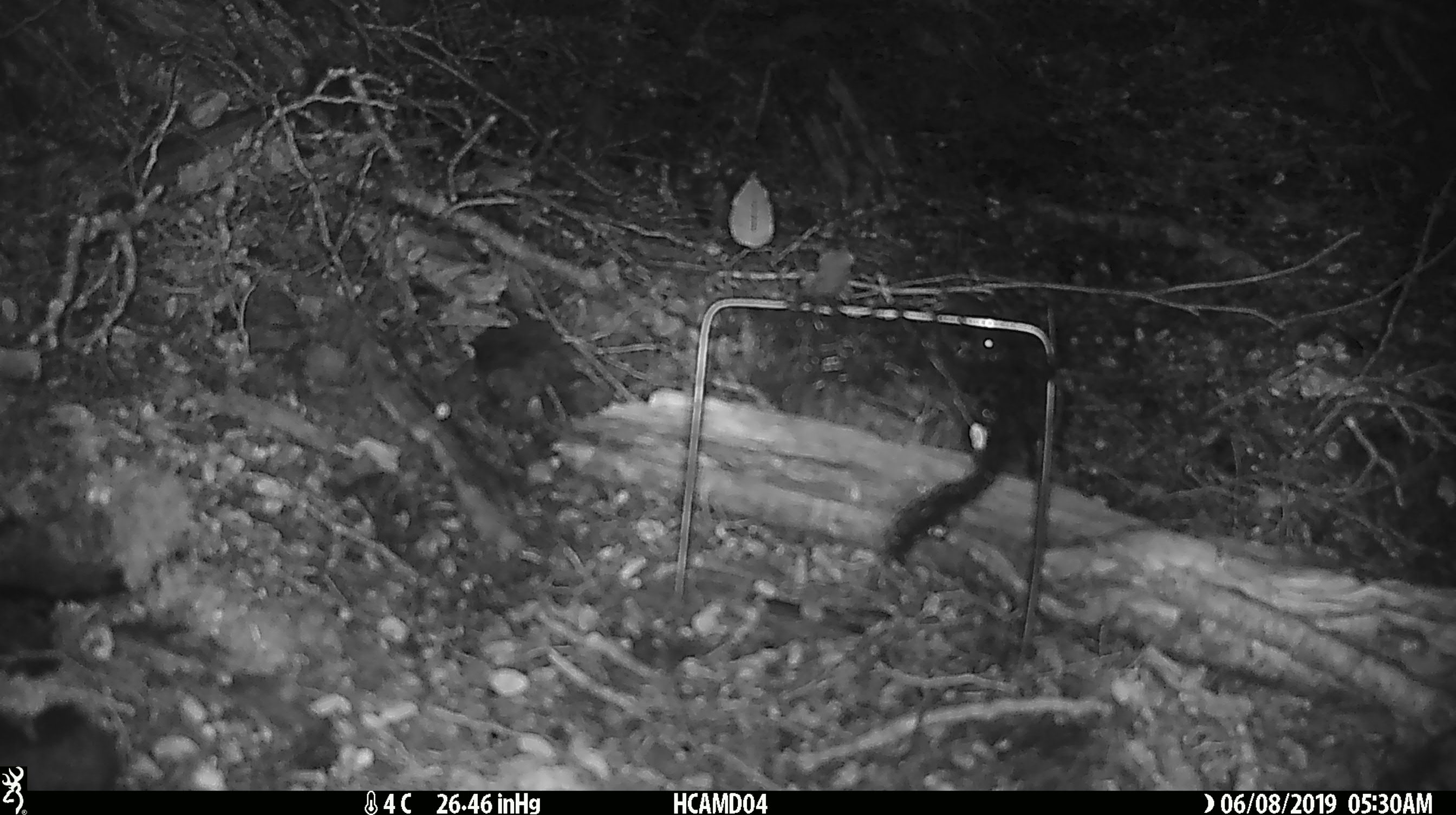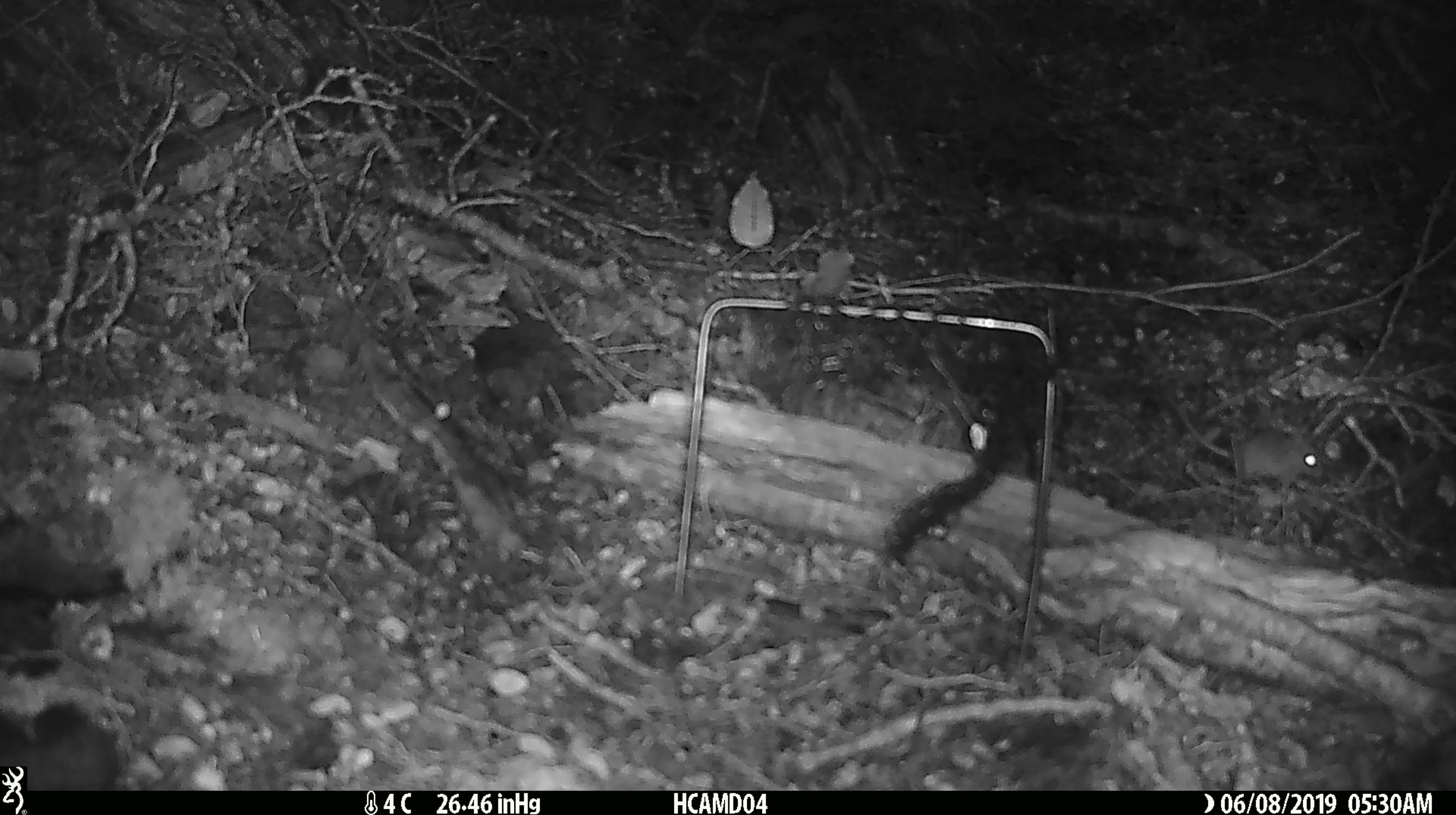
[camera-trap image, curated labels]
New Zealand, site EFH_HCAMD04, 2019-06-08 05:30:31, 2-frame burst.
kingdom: Animalia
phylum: Chordata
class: Mammalia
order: Rodentia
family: Muridae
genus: Mus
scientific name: Mus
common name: mouse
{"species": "mouse (Mus)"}